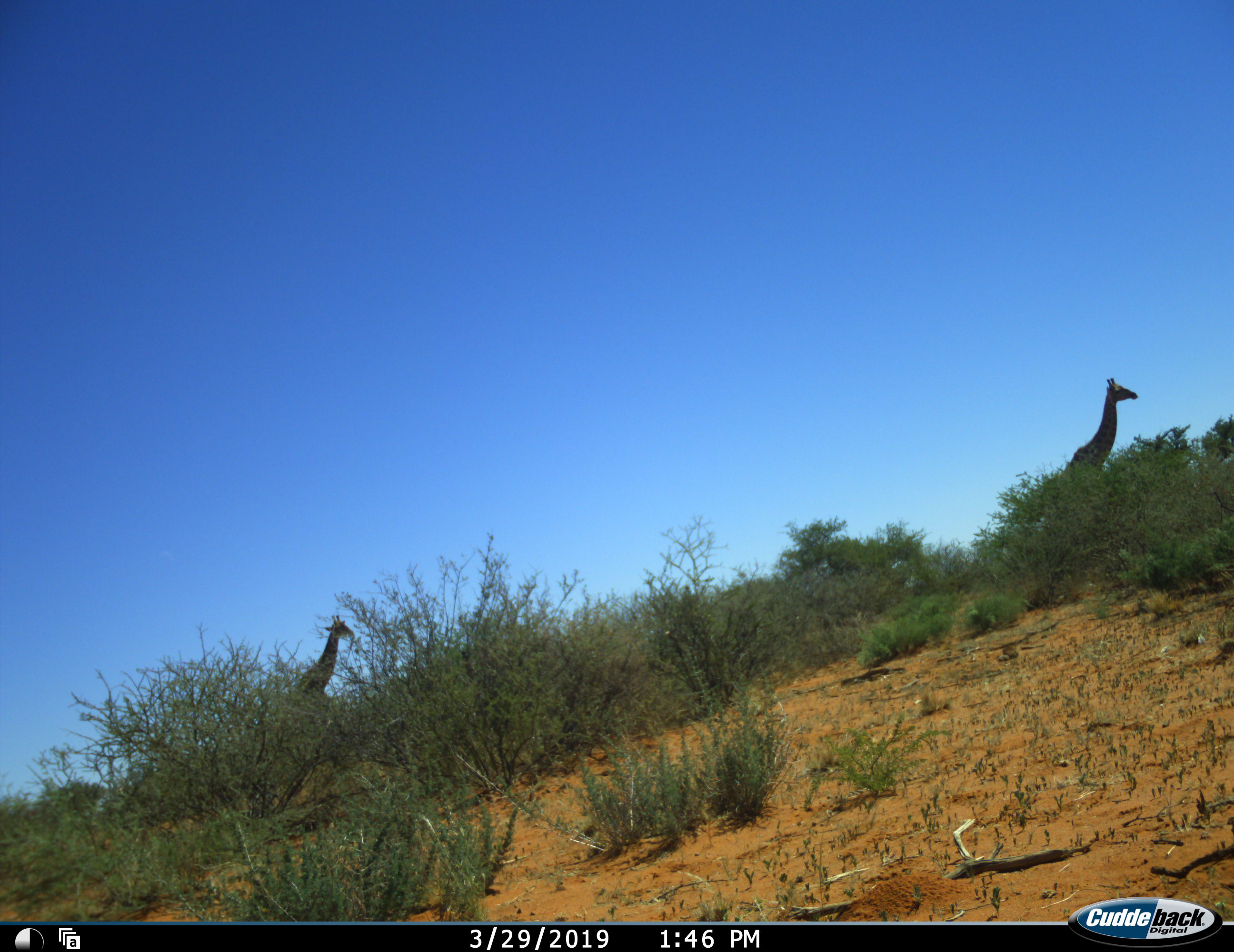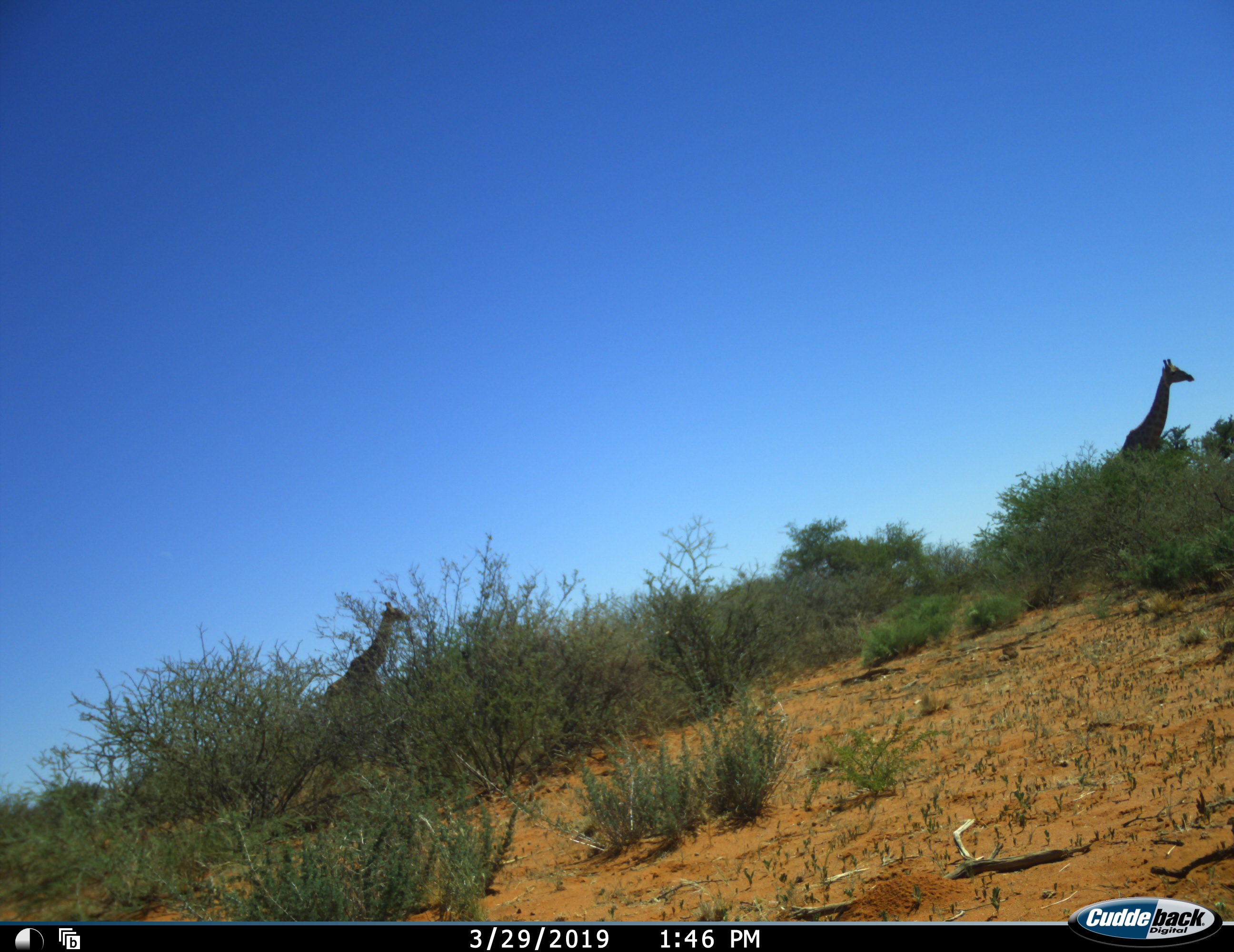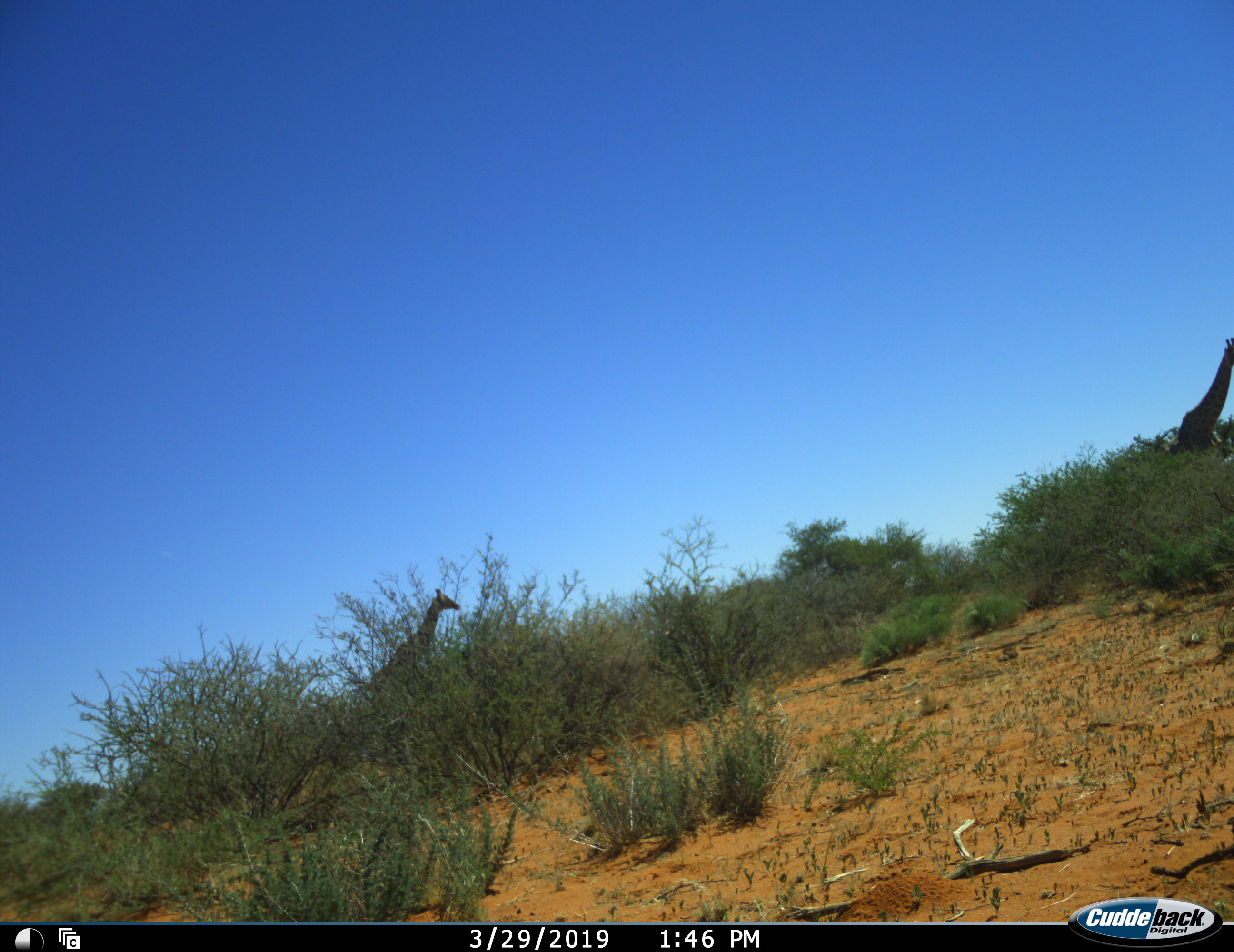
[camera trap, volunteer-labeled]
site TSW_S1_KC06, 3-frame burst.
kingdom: Animalia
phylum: Chordata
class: Mammalia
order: Artiodactyla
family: Giraffidae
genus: Giraffa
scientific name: Giraffa camelopardalis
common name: giraffe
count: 2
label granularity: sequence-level